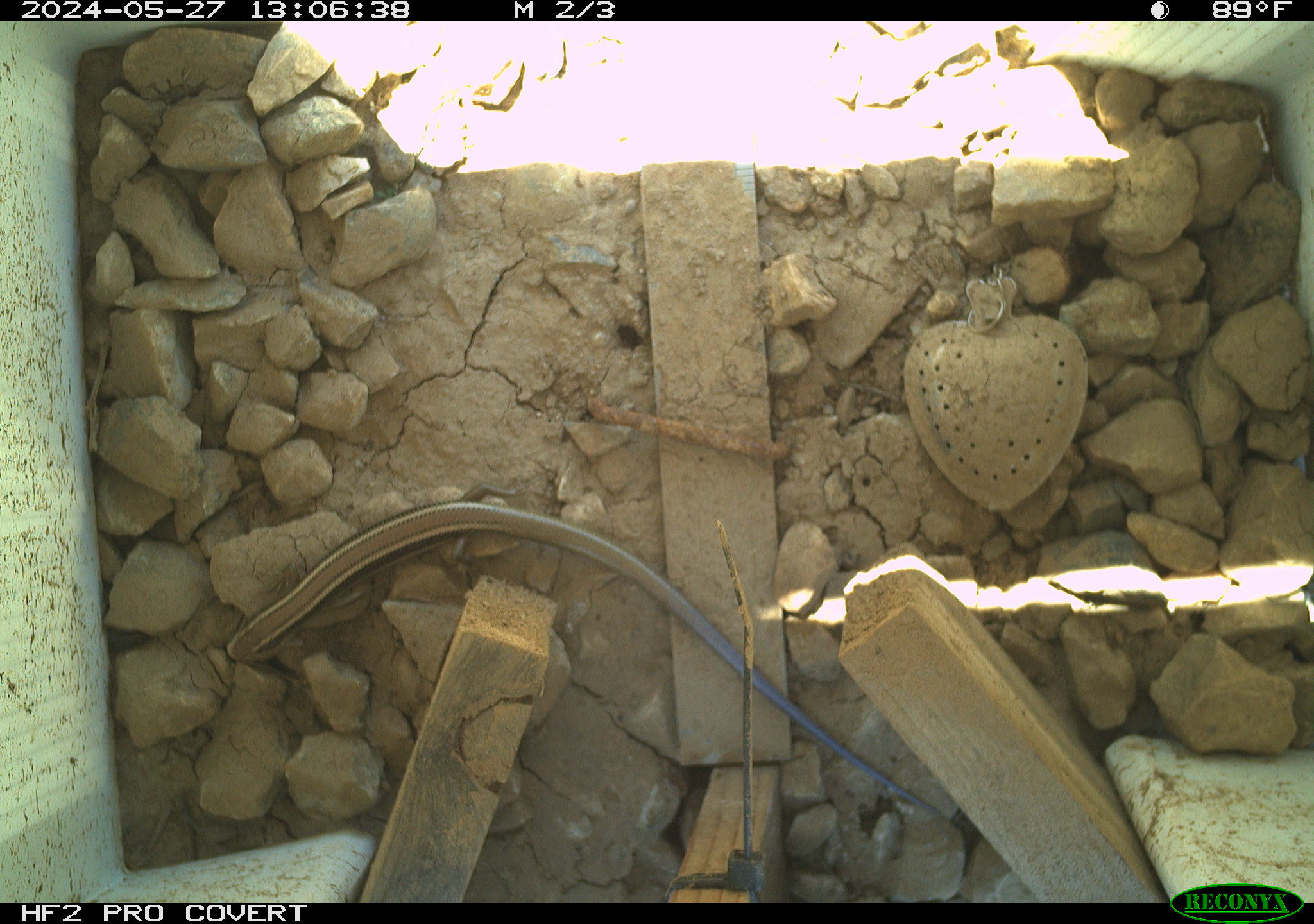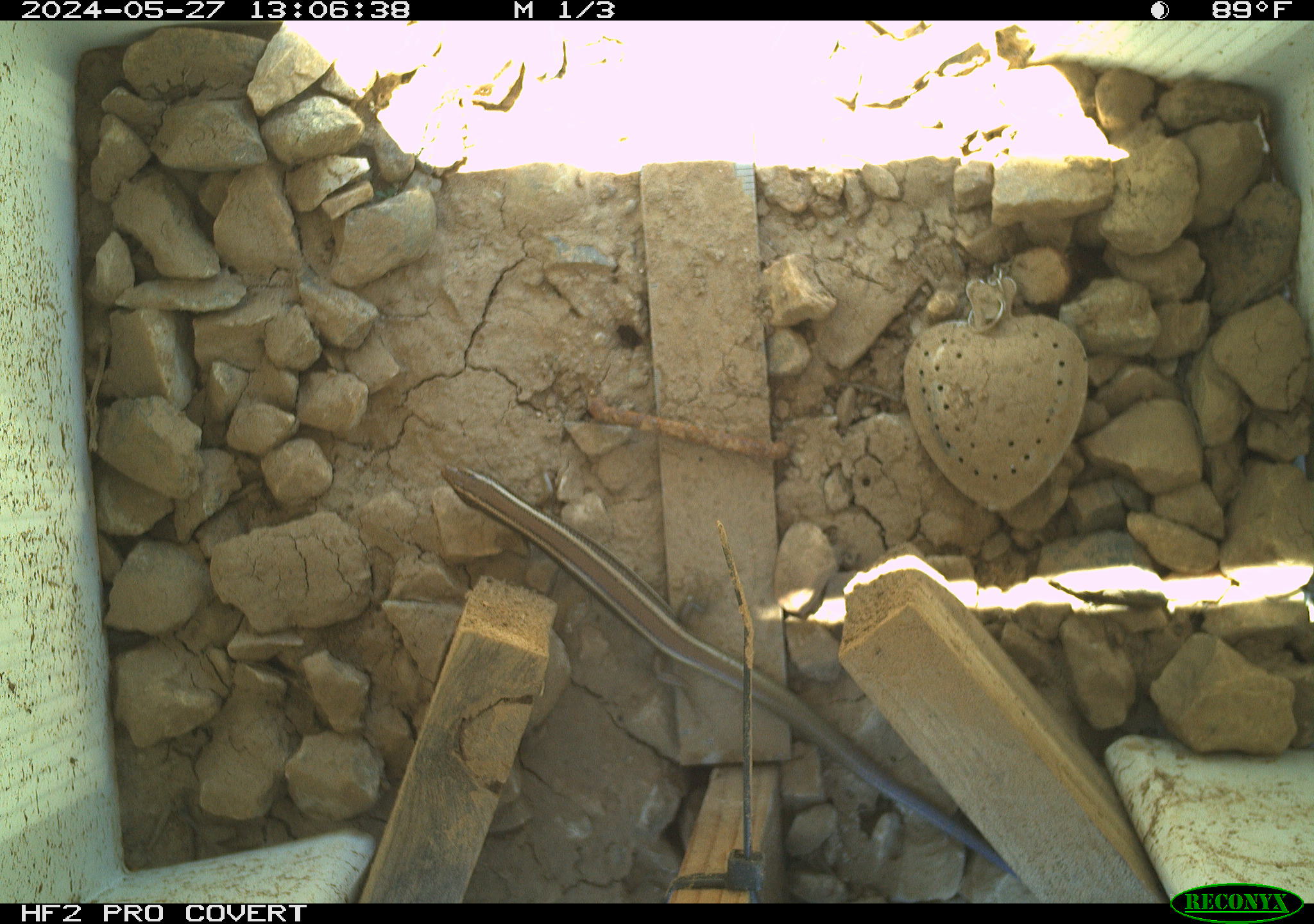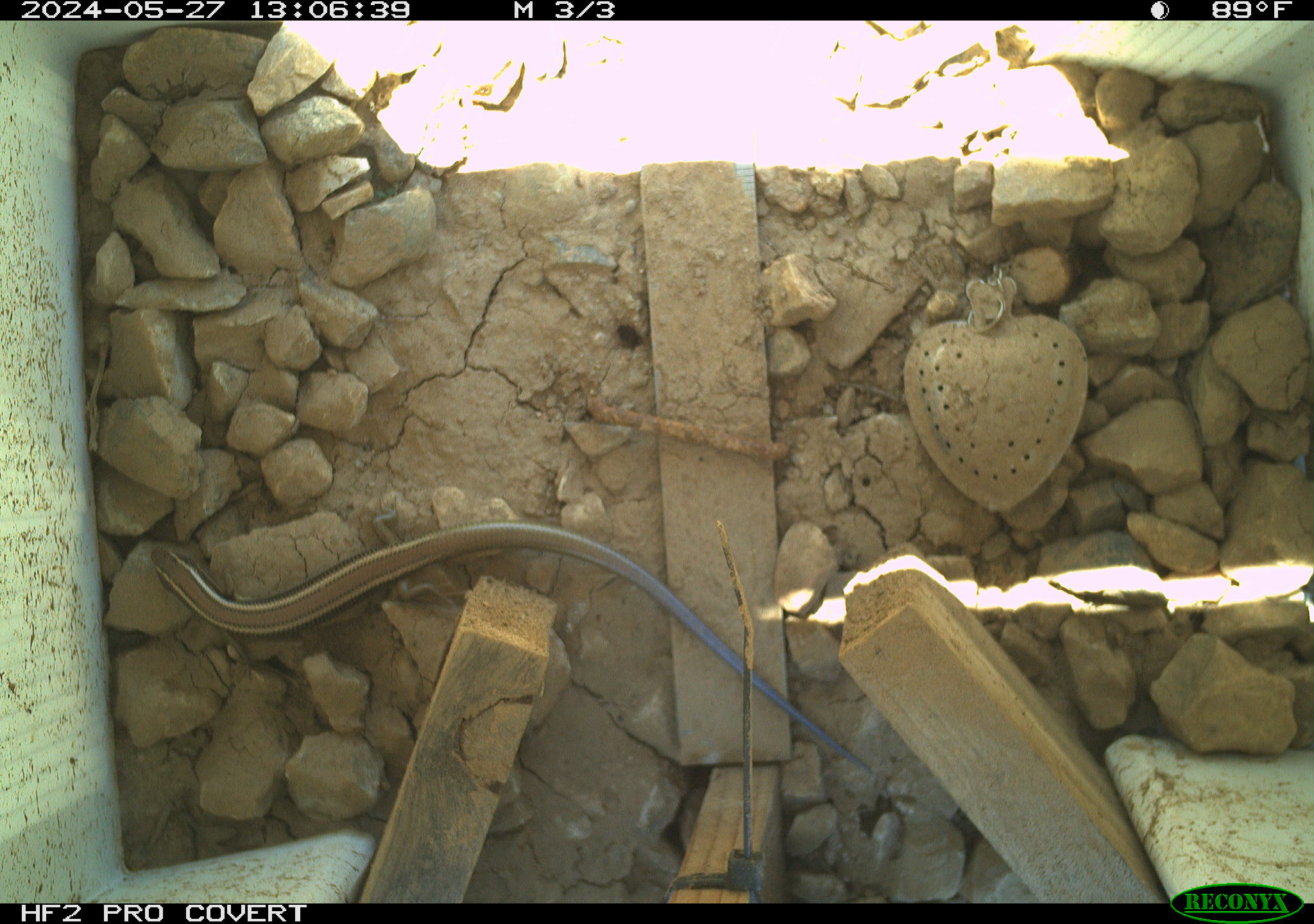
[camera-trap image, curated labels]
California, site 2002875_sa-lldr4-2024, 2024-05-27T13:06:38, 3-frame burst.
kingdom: Animalia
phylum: Chordata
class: Reptilia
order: Squamata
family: Scincidae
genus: Plestiodon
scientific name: Plestiodon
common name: blue-tailed skinks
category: plestiodon species